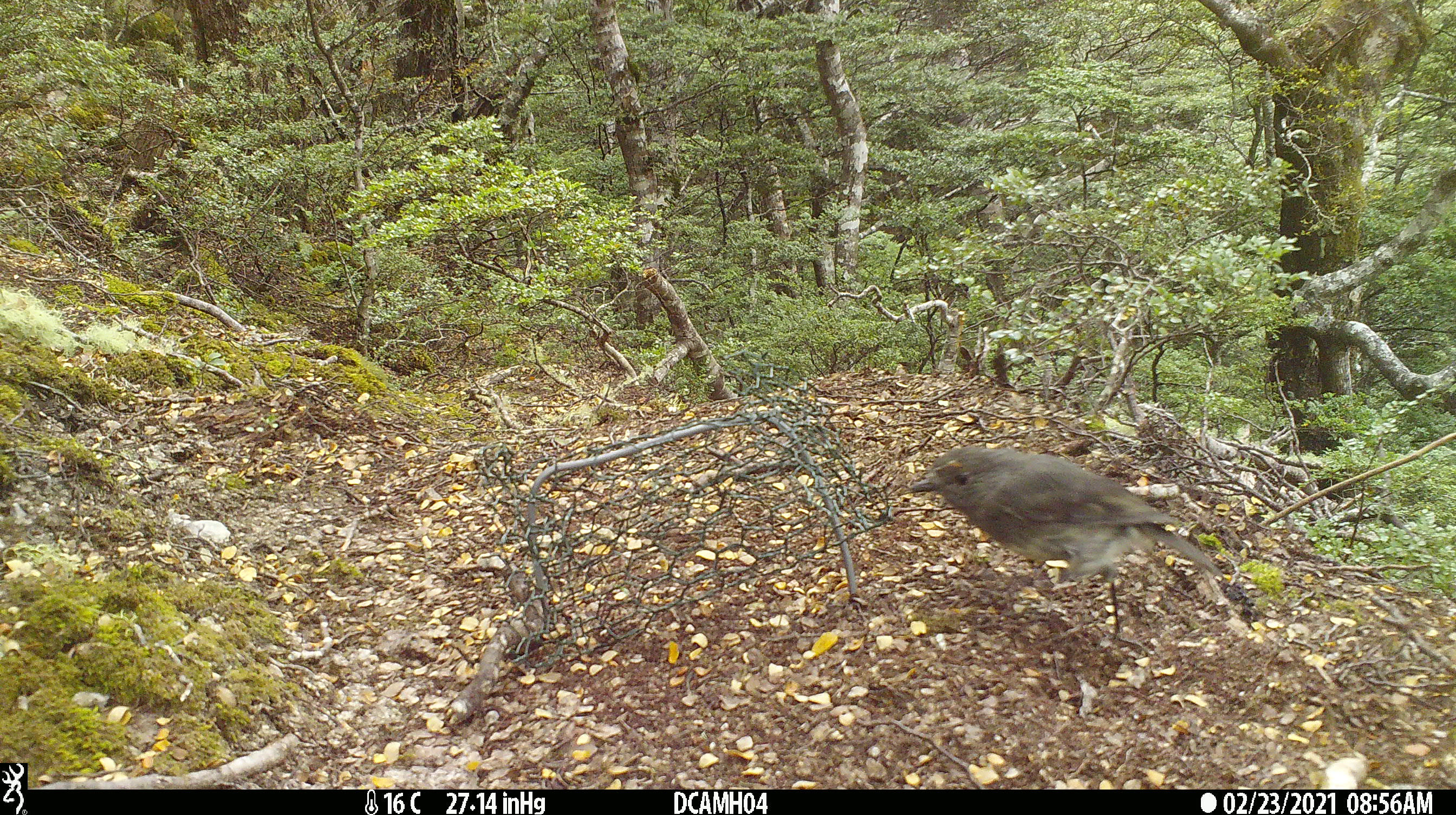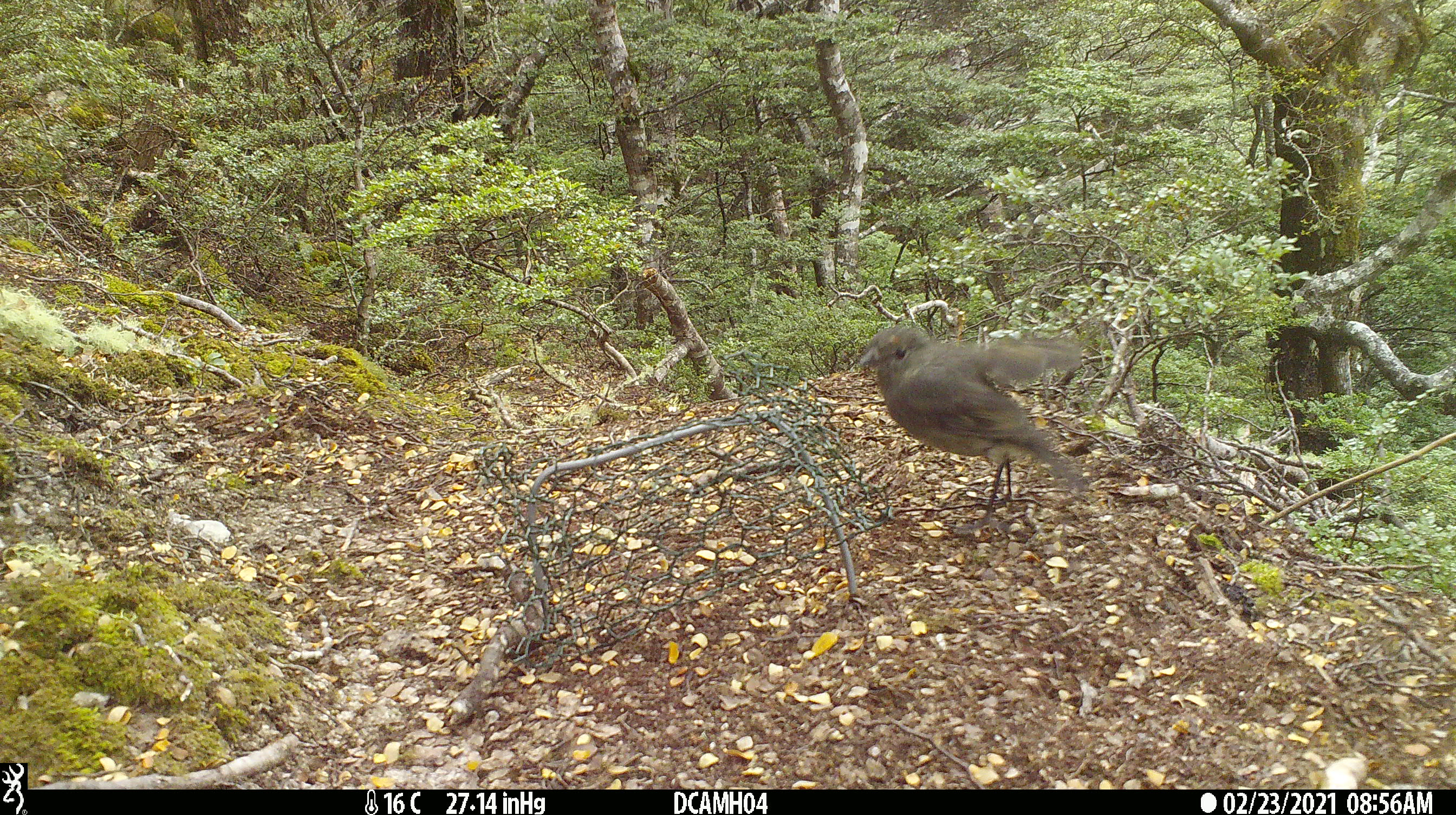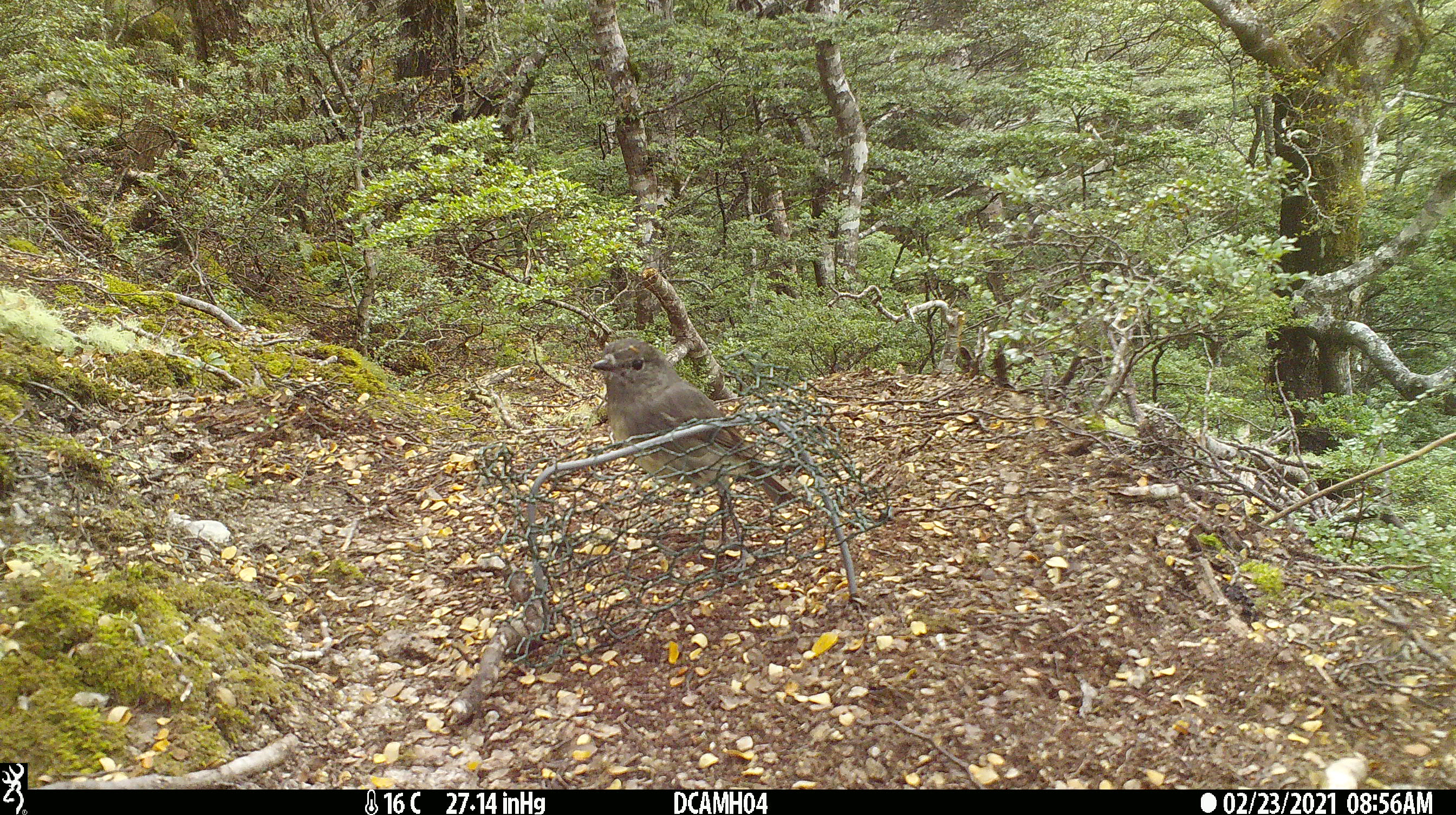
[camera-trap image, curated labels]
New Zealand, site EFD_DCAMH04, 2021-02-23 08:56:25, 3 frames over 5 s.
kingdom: Animalia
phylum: Chordata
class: Aves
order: Passeriformes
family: Petroicidae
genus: Petroica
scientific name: Petroica australis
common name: new zealand robin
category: robin